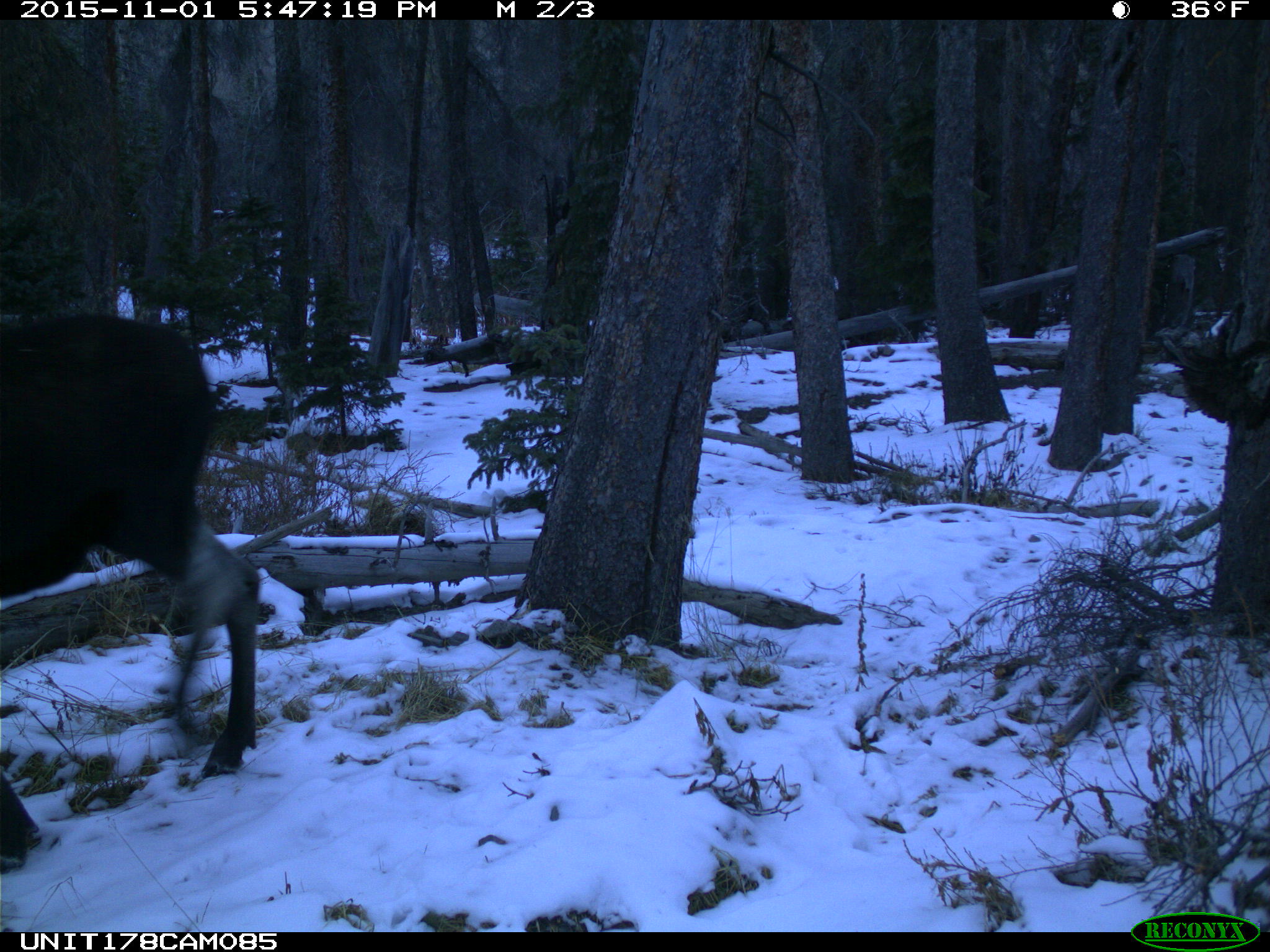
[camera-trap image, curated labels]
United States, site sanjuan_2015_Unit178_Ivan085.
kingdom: Animalia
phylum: Chordata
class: Mammalia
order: Artiodactyla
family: Cervidae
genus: Alces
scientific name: Alces alces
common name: moose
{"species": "Alces alces (moose)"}